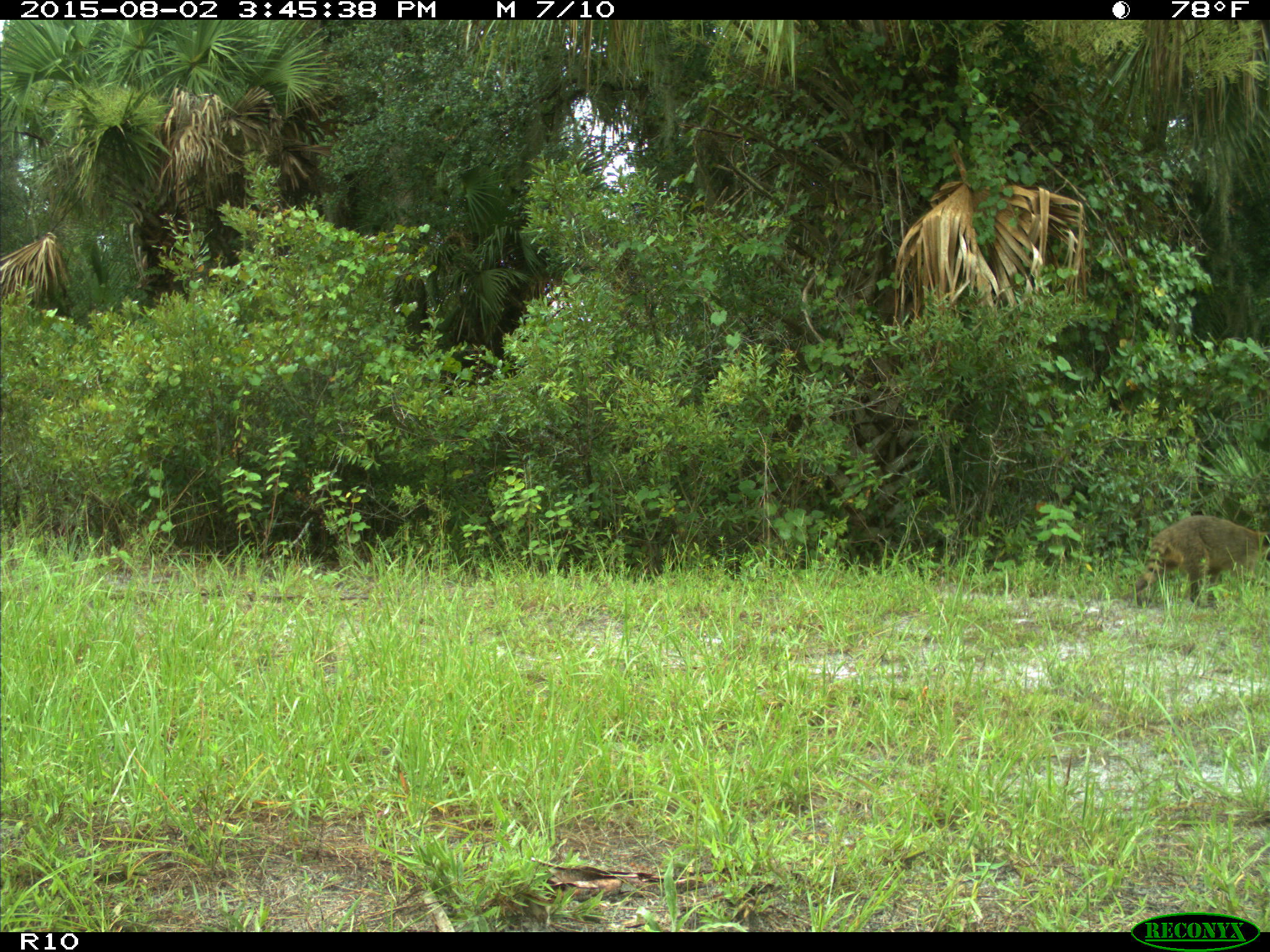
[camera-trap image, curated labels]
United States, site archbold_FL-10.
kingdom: Animalia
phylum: Chordata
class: Mammalia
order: Carnivora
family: Procyonidae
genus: Procyon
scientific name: Procyon lotor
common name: common raccoon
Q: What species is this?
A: Procyon lotor (common raccoon).